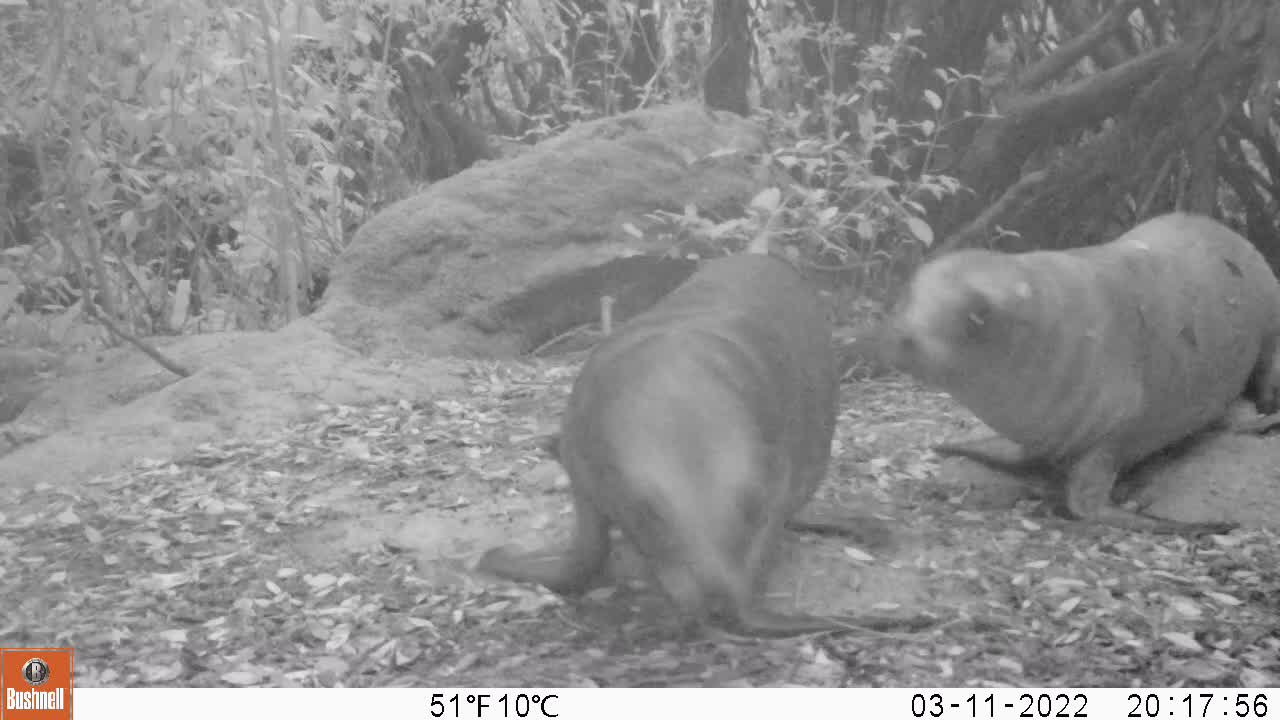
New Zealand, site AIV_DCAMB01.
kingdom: Animalia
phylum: Chordata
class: Mammalia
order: Carnivora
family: Otariidae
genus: Phocarctos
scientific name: Phocarctos hookeri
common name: new zealand sea lion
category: sealion